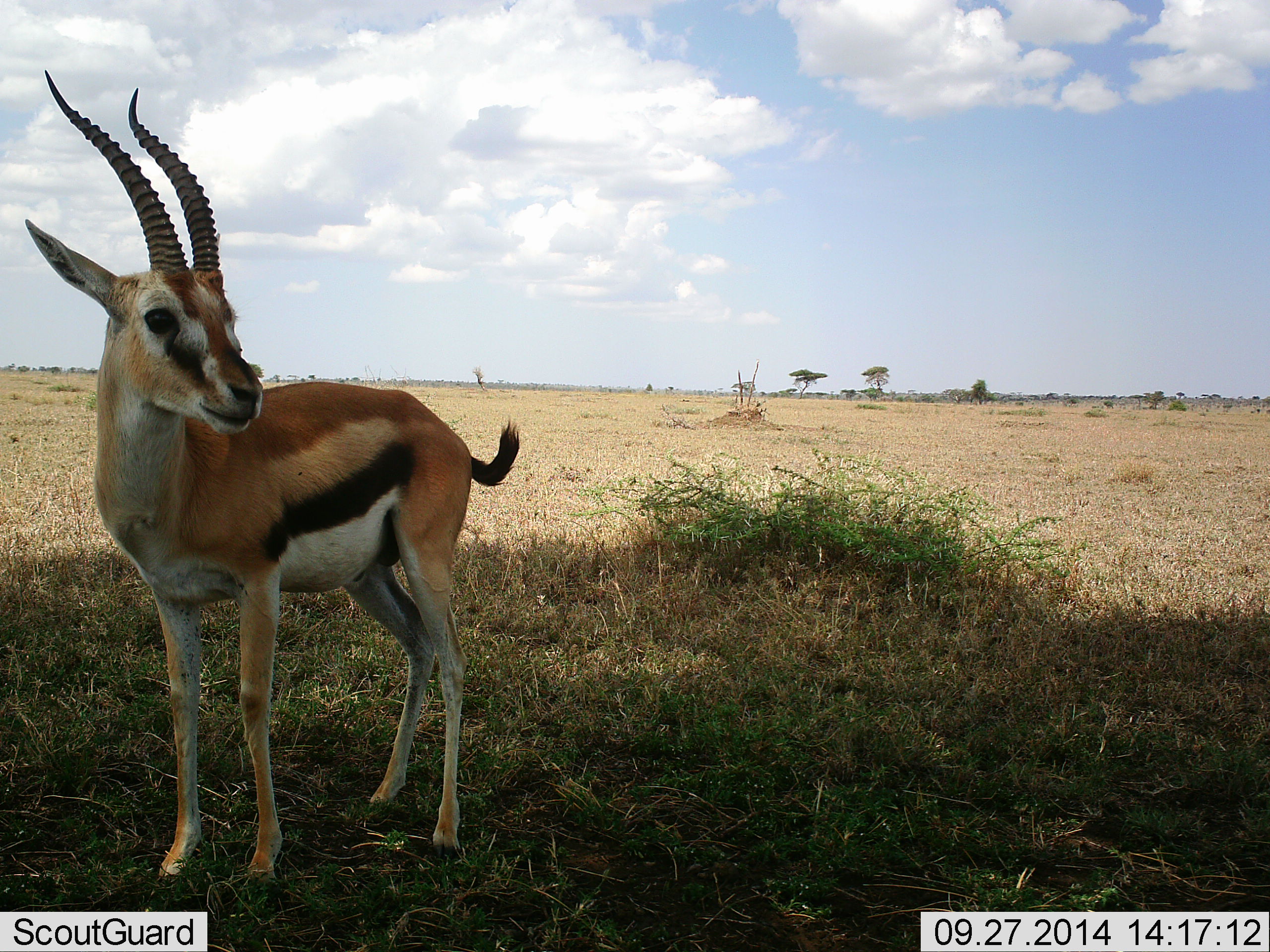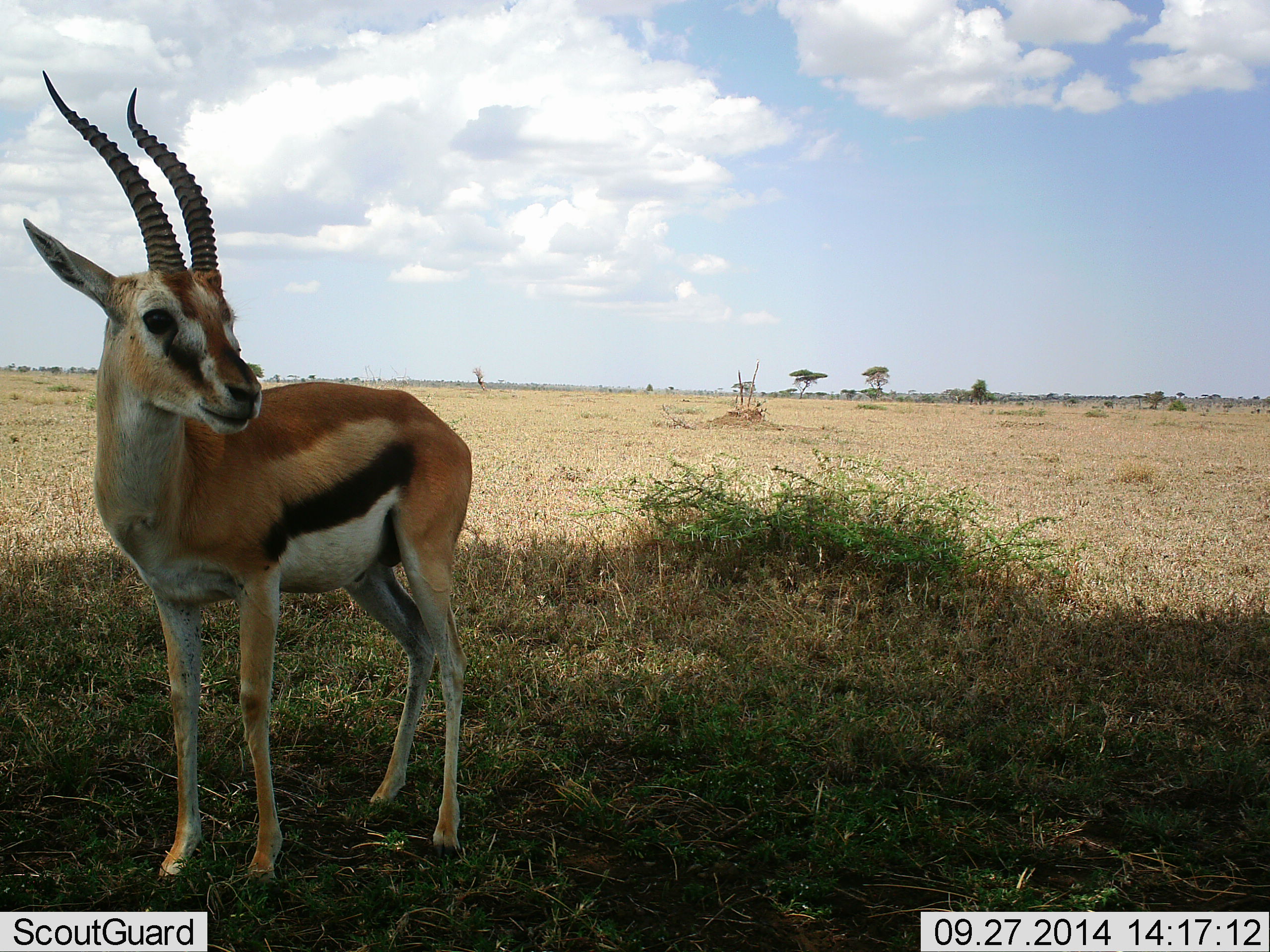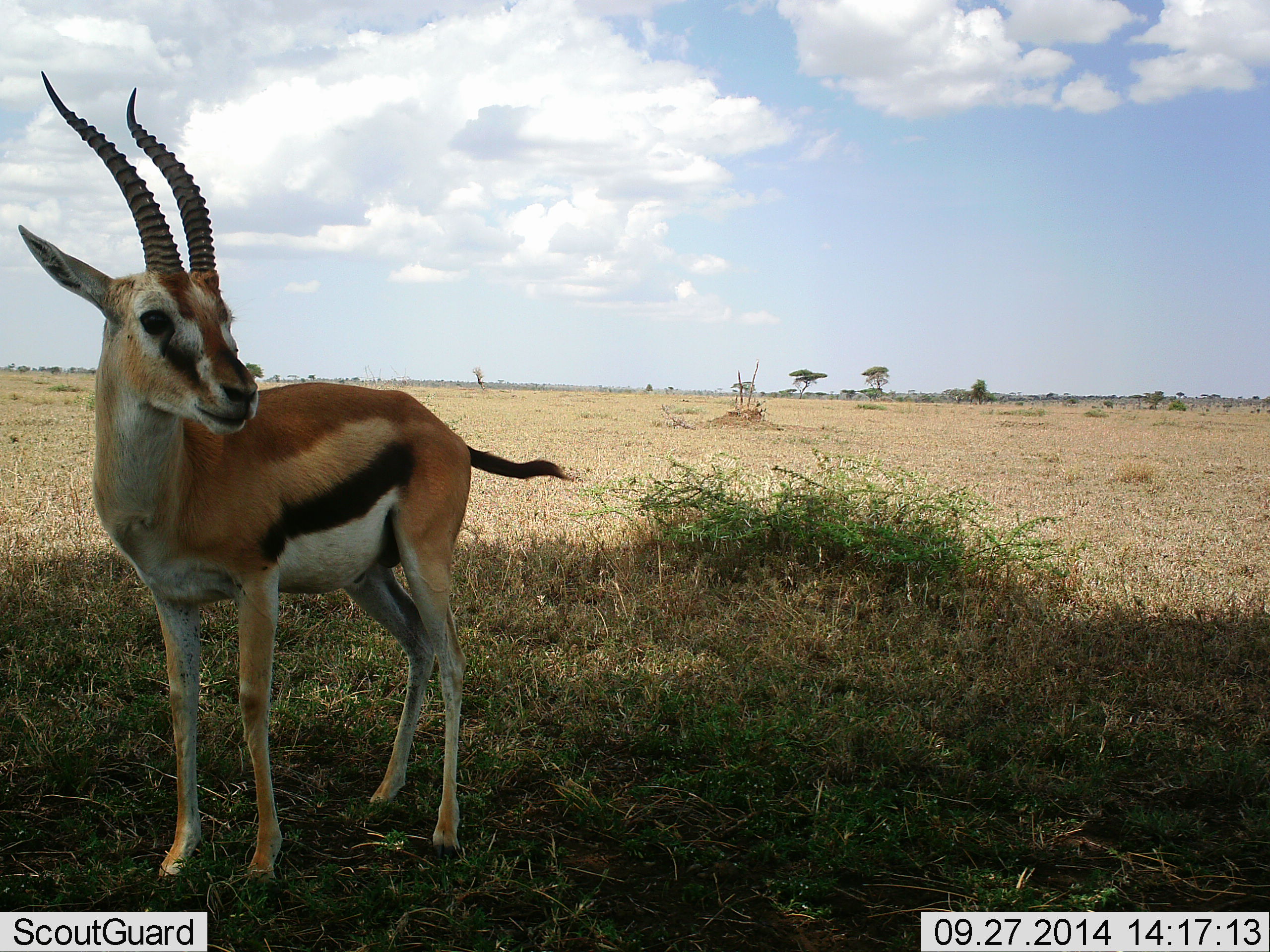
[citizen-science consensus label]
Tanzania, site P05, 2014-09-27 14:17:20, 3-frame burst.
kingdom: Animalia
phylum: Chordata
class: Mammalia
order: Artiodactyla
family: Bovidae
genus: Eudorcas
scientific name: Eudorcas thomsonii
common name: thomson's gazelle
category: gazellethomsons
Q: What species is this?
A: Gazellethomsons (thomson's gazelle) (Eudorcas thomsonii).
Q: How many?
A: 1.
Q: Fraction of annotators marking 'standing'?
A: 100%.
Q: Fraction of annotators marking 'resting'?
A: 10%.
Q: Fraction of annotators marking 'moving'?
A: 0%.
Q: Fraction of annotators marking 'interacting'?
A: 0%.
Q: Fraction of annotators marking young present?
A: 0%.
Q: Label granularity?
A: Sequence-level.